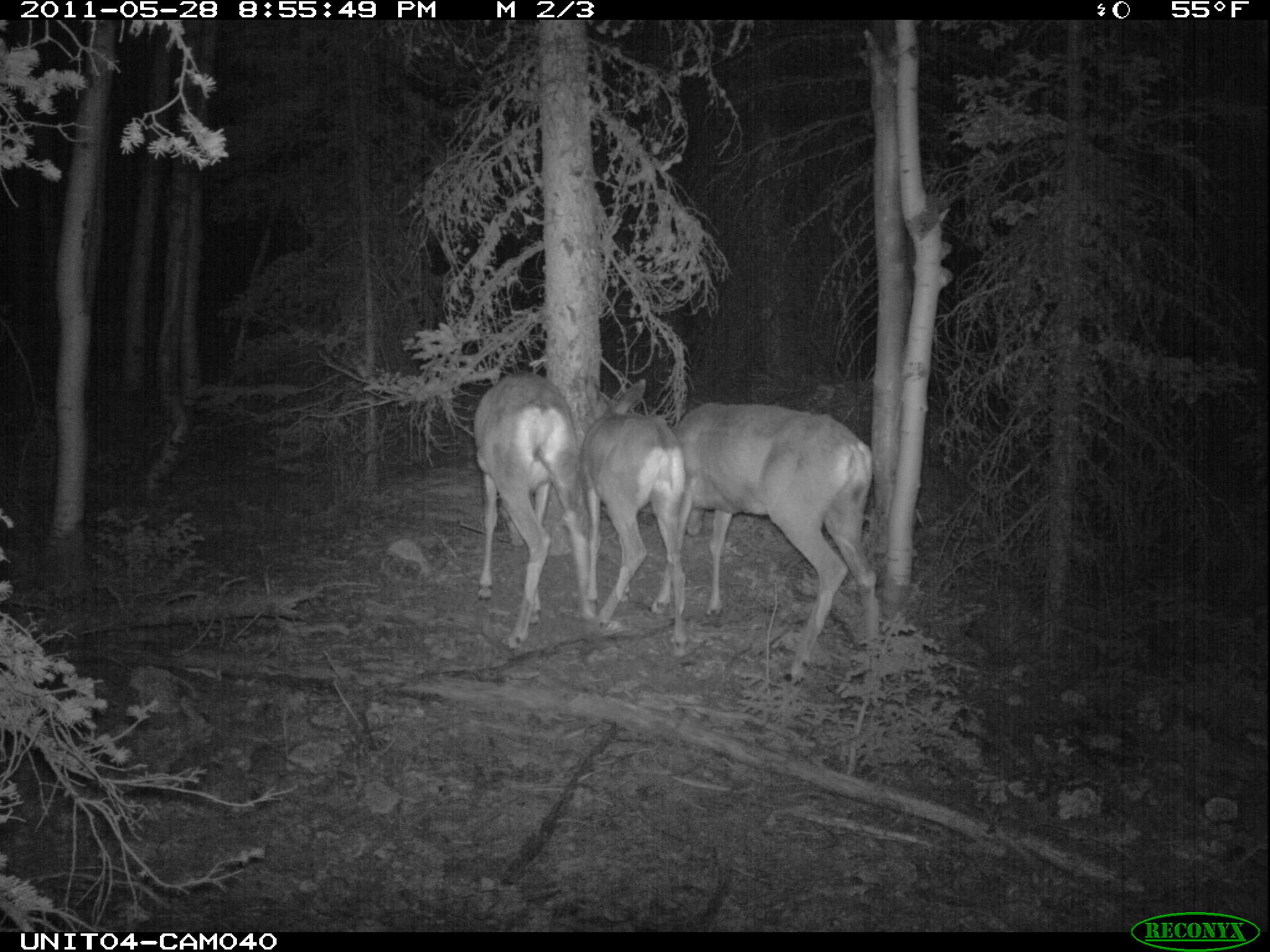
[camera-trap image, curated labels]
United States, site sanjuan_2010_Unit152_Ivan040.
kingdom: Animalia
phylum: Chordata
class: Mammalia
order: Artiodactyla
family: Cervidae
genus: Odocoileus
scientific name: Odocoileus hemionus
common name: mule deer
Odocoileus hemionus (mule deer).